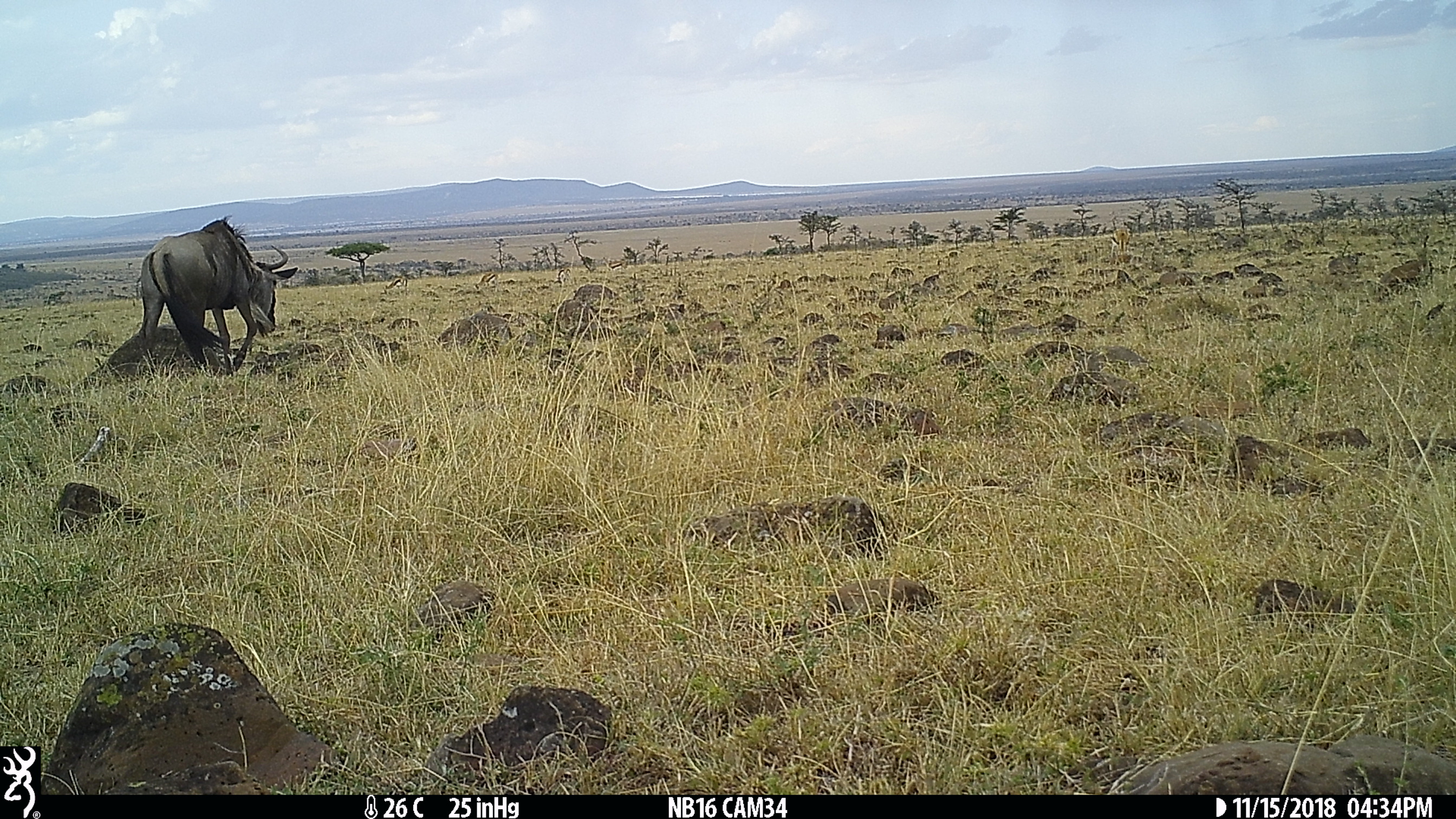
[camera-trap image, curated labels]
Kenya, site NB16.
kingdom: Animalia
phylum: Chordata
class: Mammalia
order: Artiodactyla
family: Bovidae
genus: Connochaetes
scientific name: Connochaetes taurinus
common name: blue wildebeest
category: wildebeest